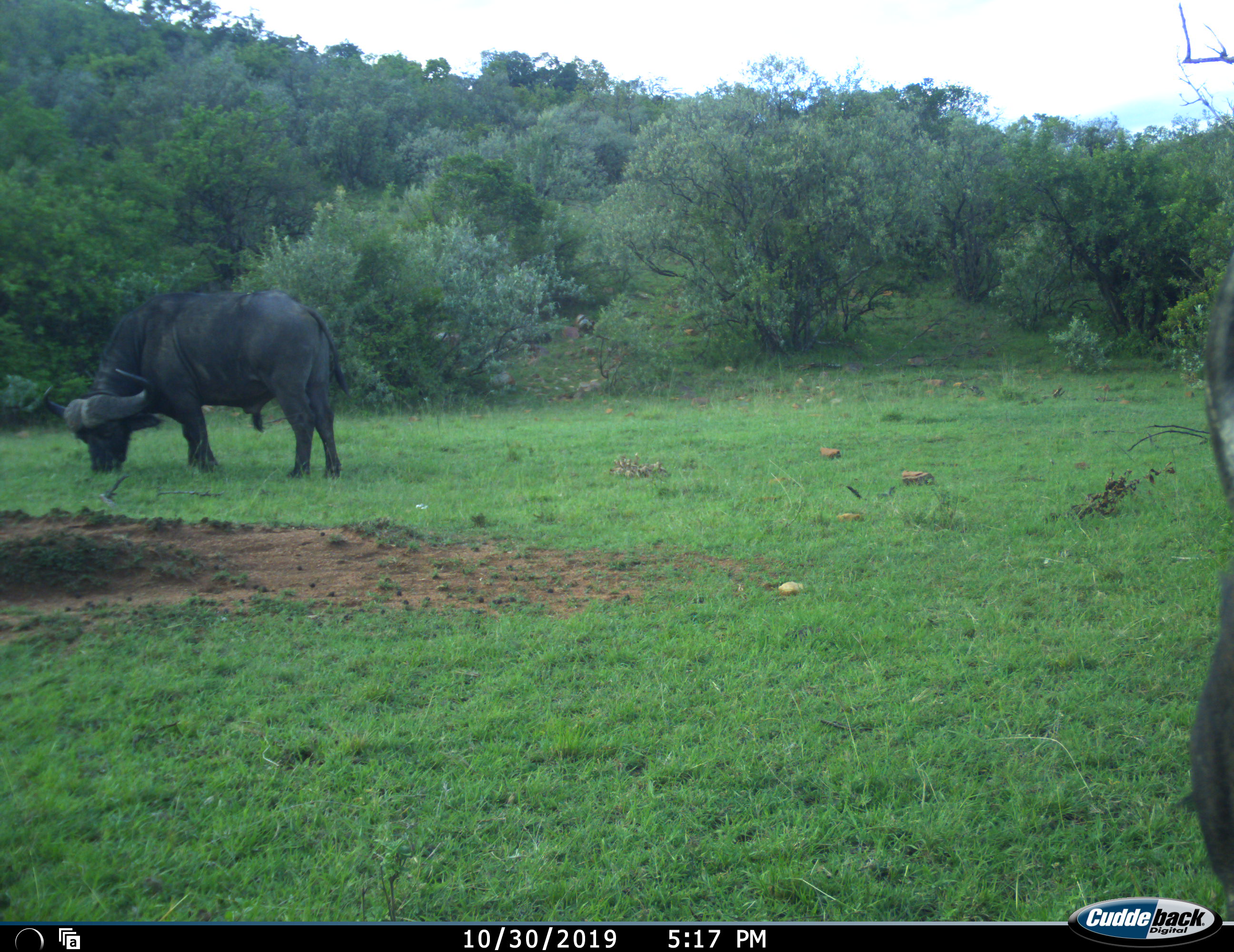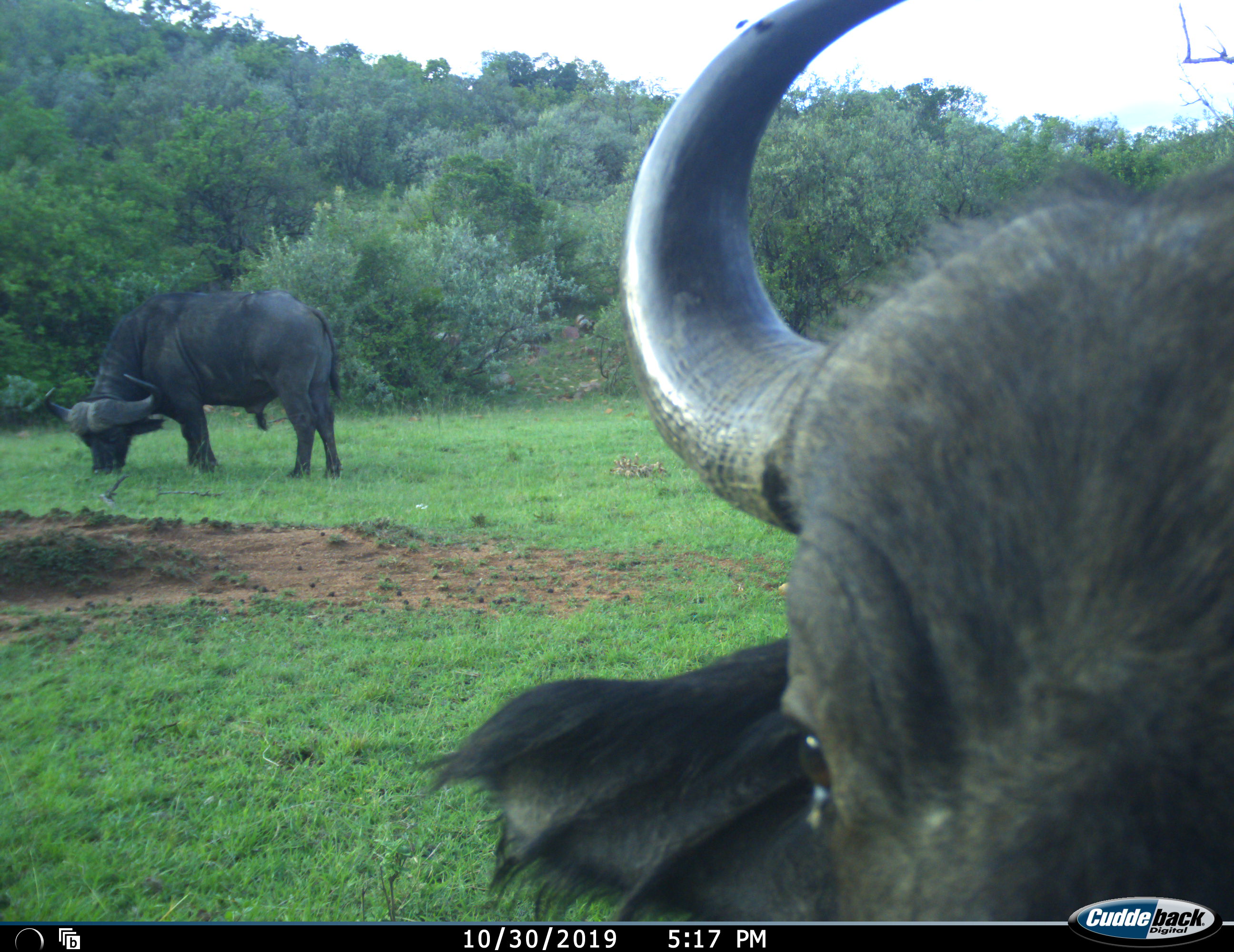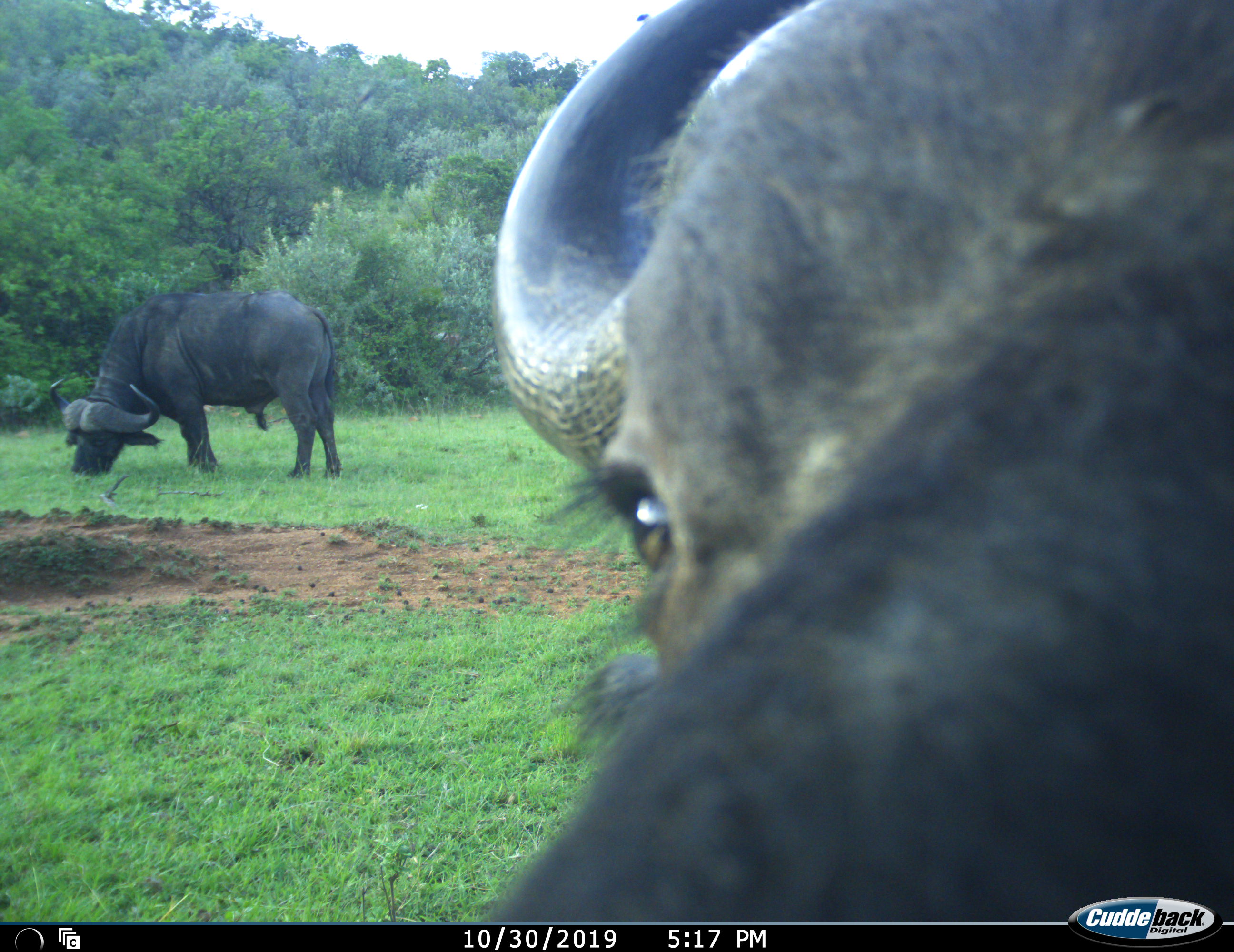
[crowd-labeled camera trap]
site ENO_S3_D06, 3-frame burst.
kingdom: Animalia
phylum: Chordata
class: Mammalia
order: Artiodactyla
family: Bovidae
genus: Syncerus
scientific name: Syncerus caffer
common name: african buffalo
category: buffalo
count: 2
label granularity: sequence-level